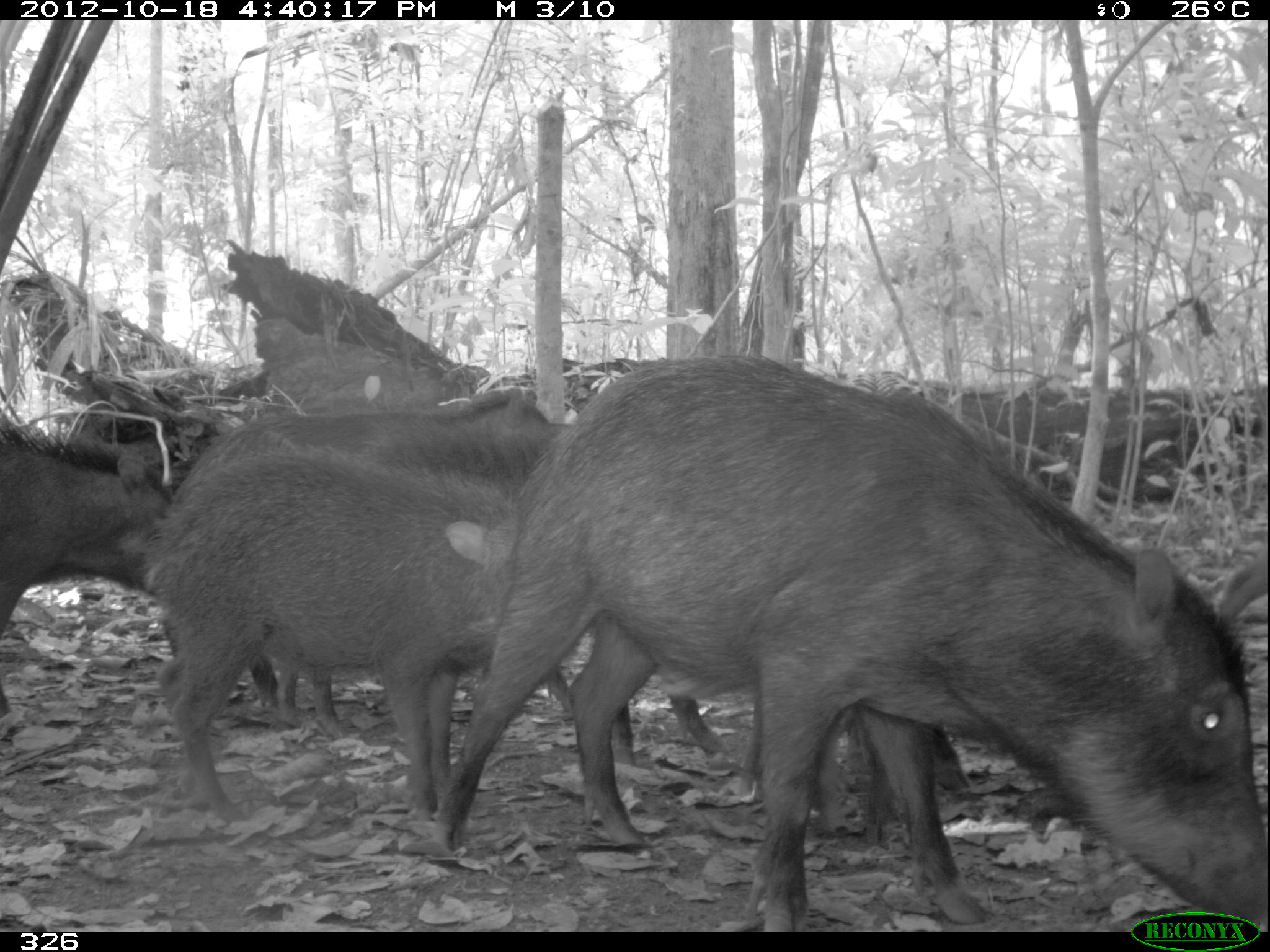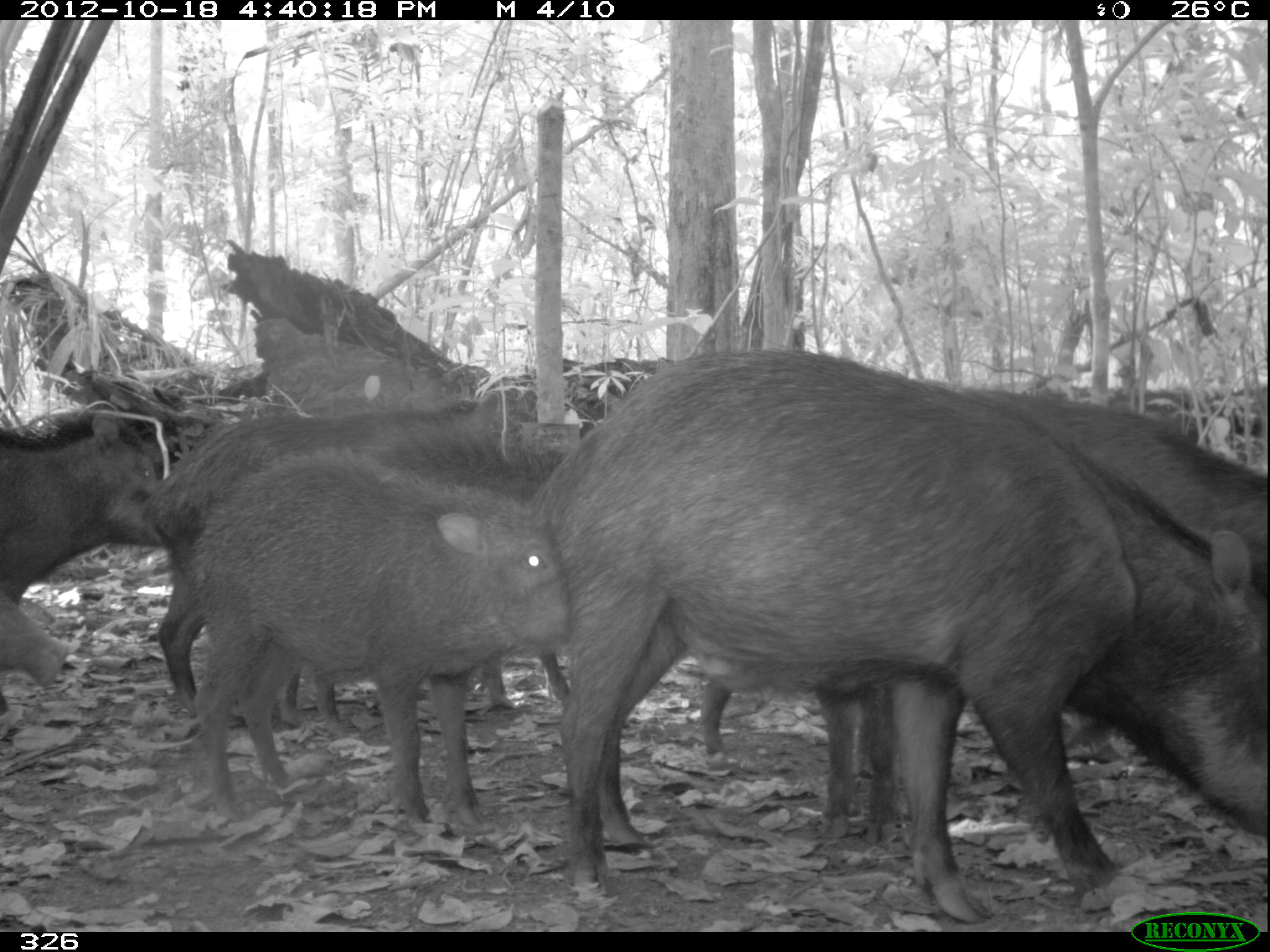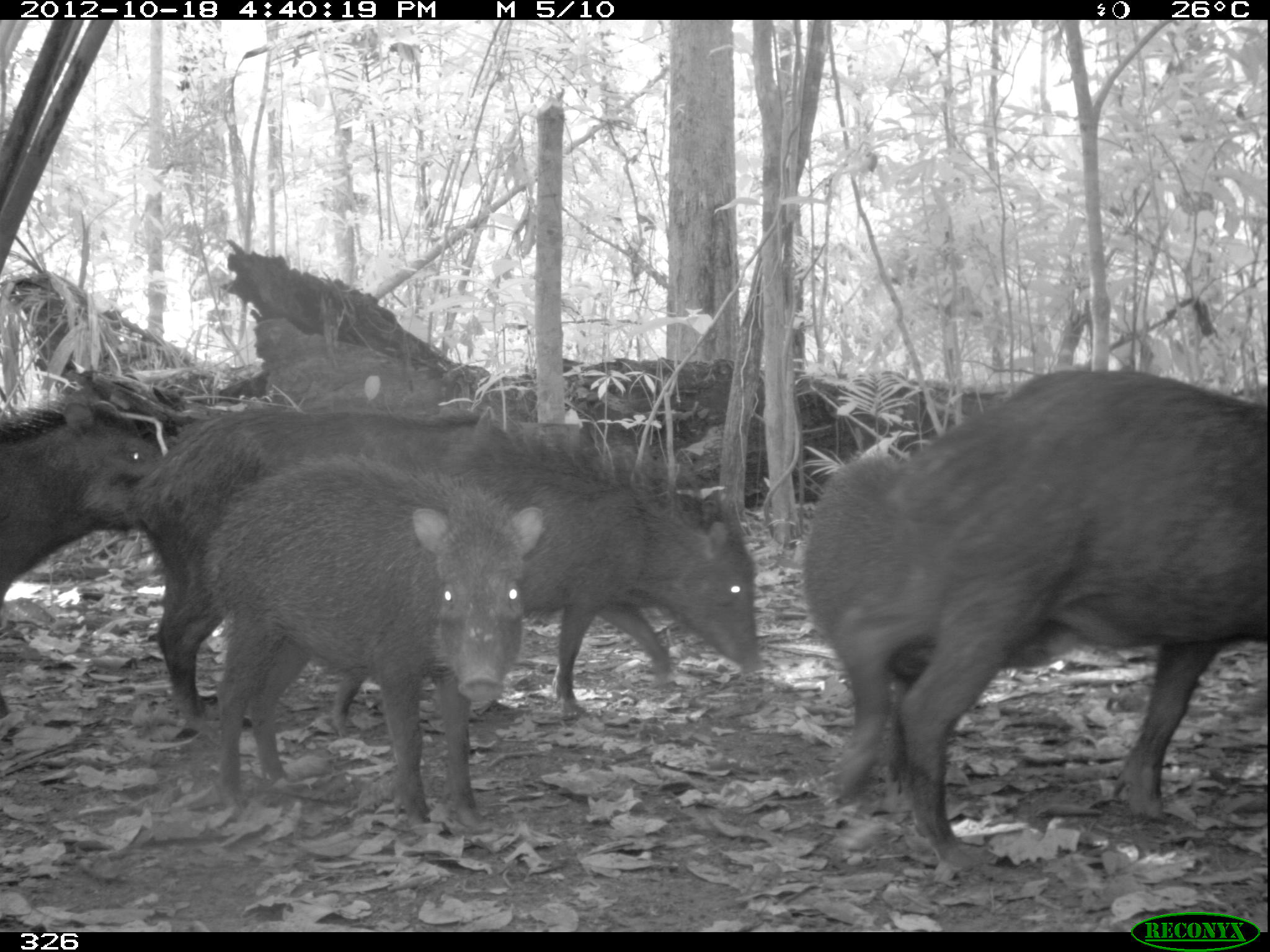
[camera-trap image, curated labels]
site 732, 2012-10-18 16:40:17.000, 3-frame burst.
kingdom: Animalia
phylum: Chordata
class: Mammalia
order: Artiodactyla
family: Tayassuidae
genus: Tayassu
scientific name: Tayassu pecari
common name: white-lipped peccary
Tayassu pecari (white-lipped peccary).